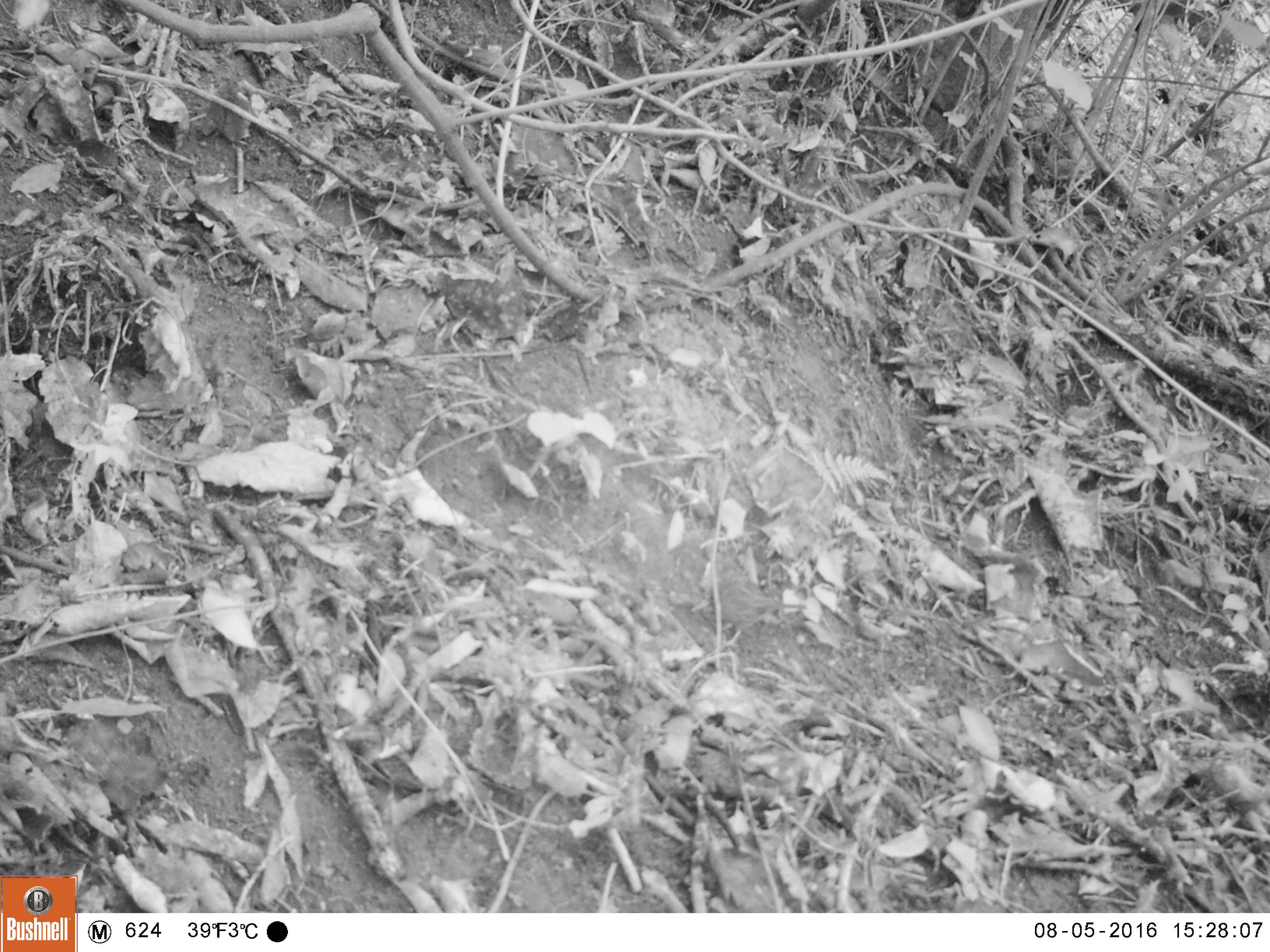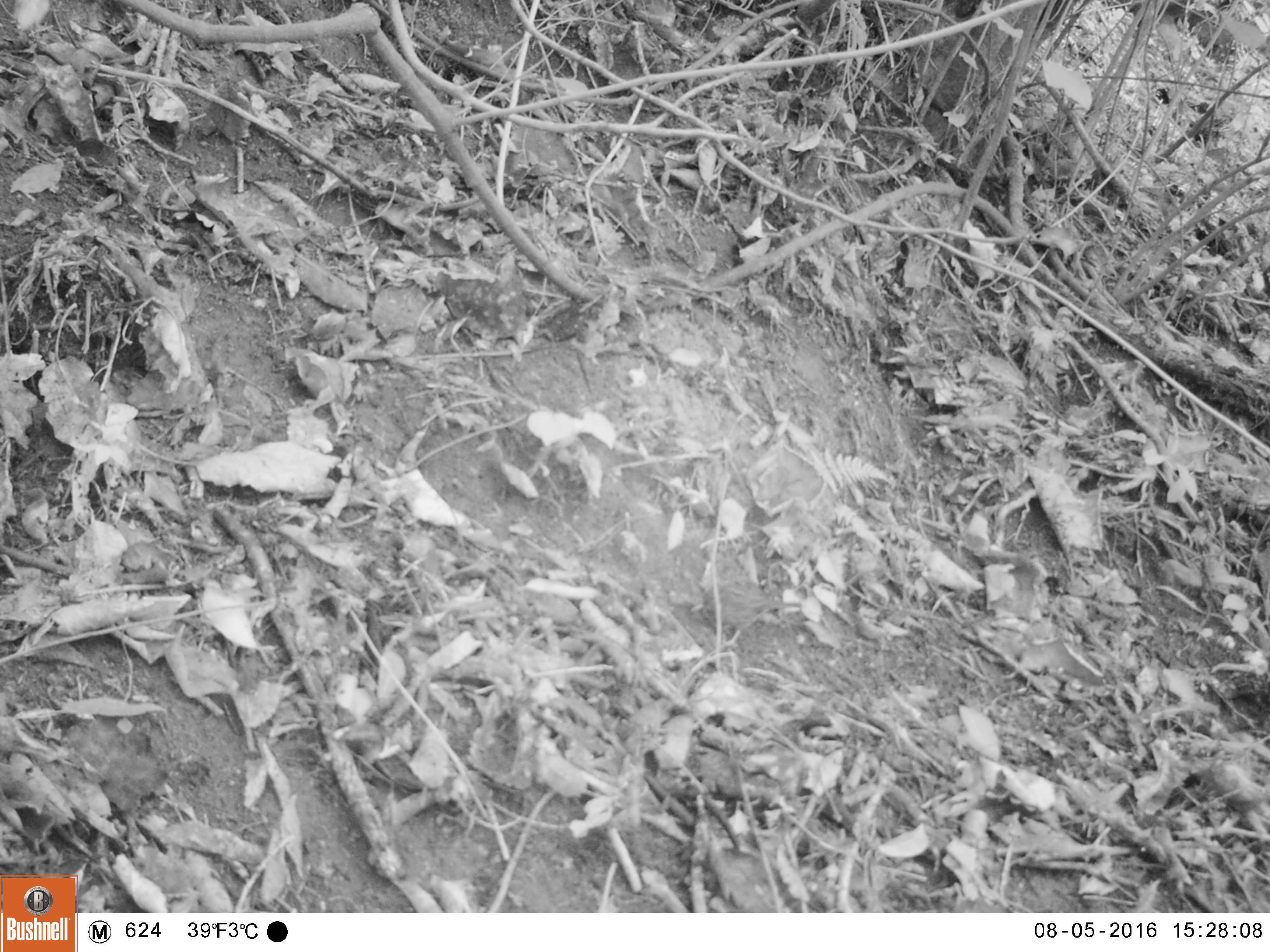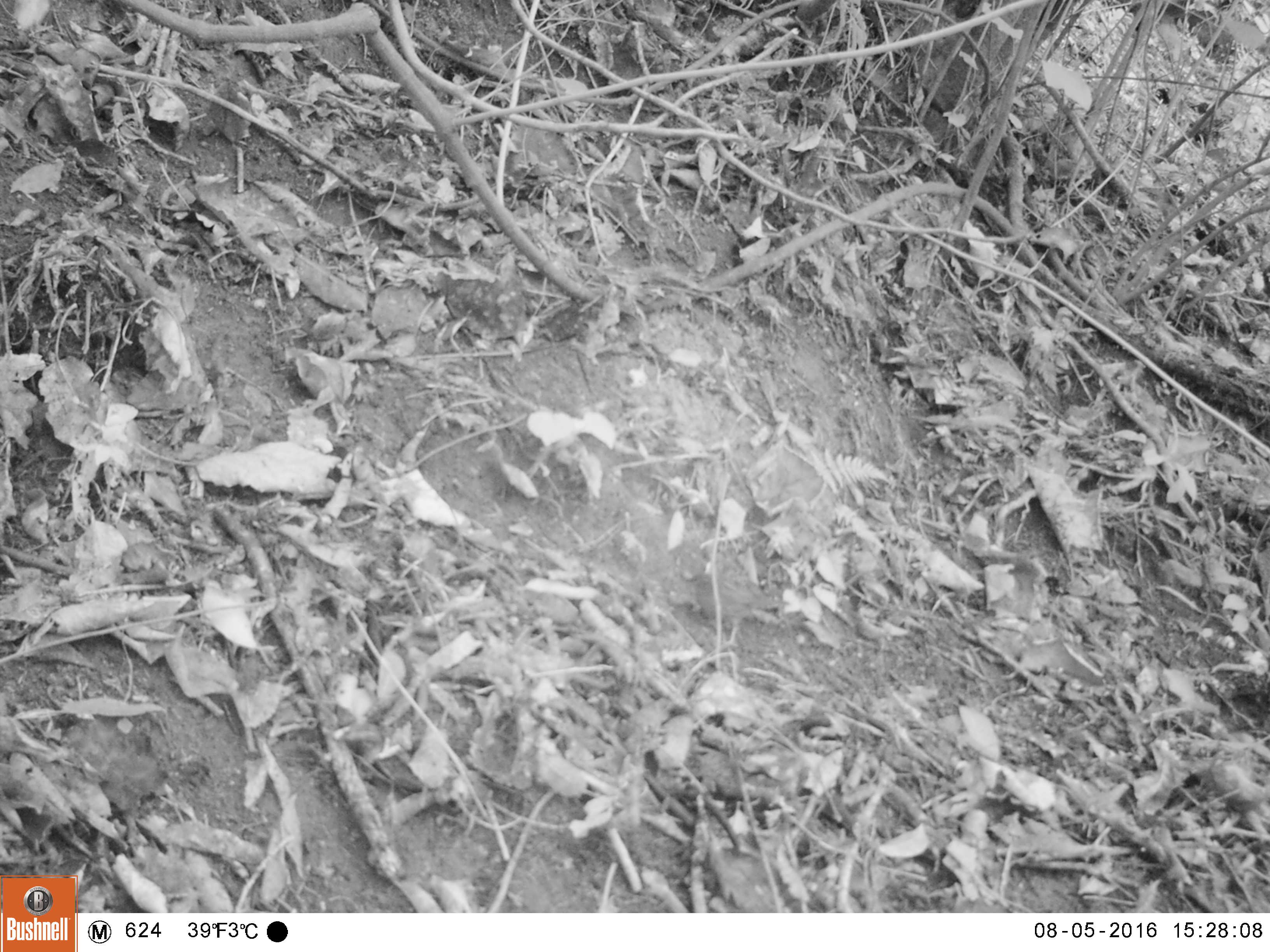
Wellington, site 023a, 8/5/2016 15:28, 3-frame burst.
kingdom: Animalia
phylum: Chordata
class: Aves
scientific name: Aves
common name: bird